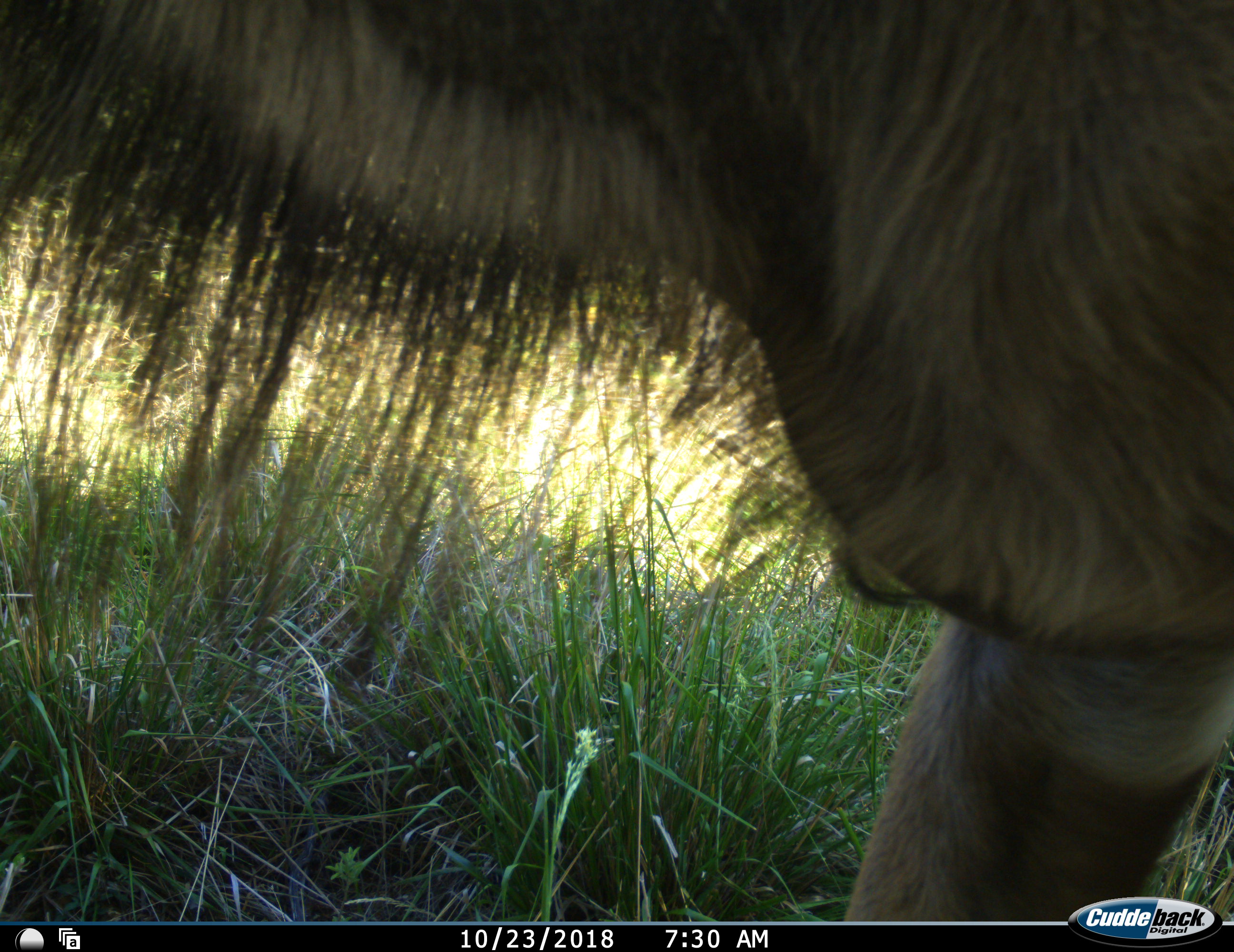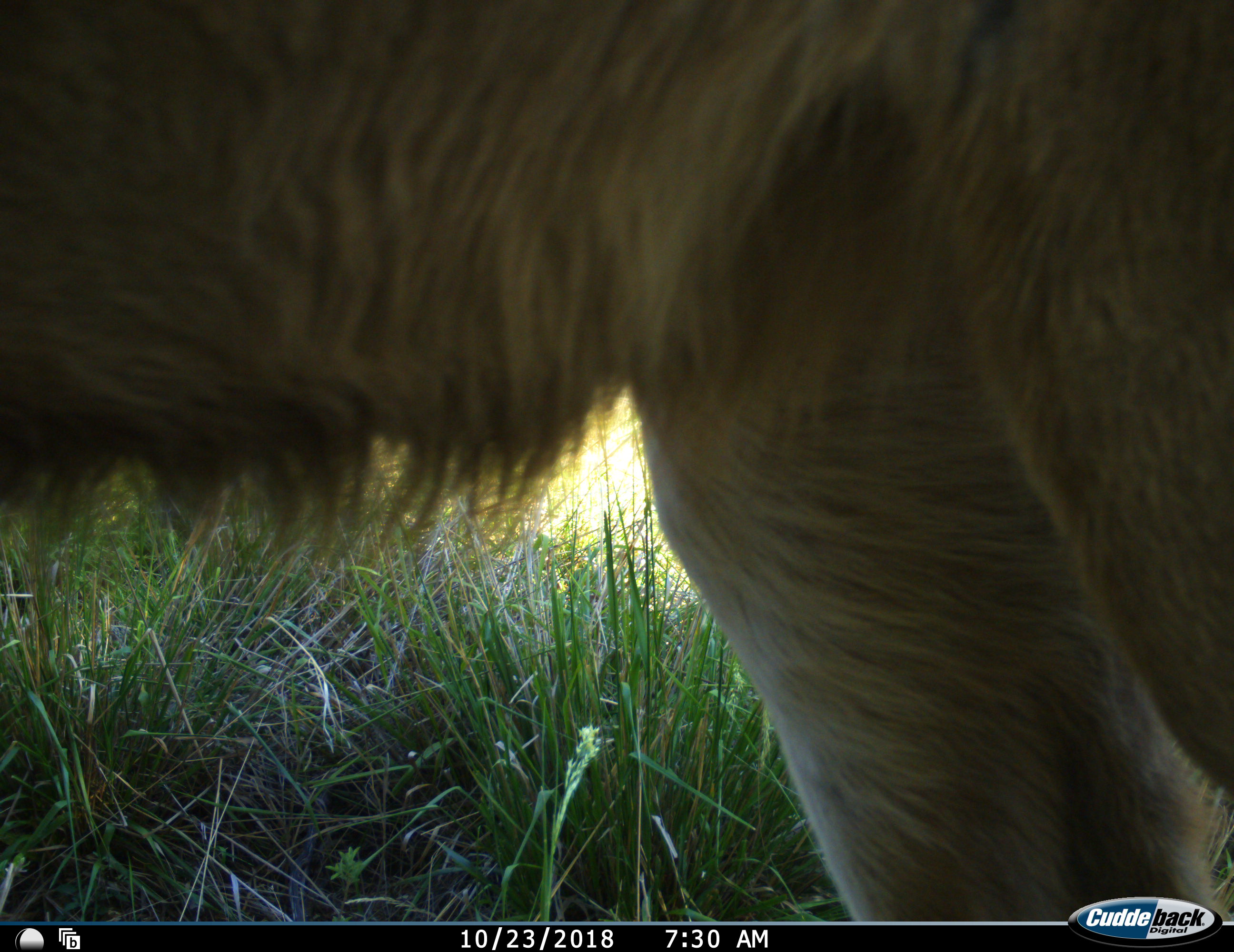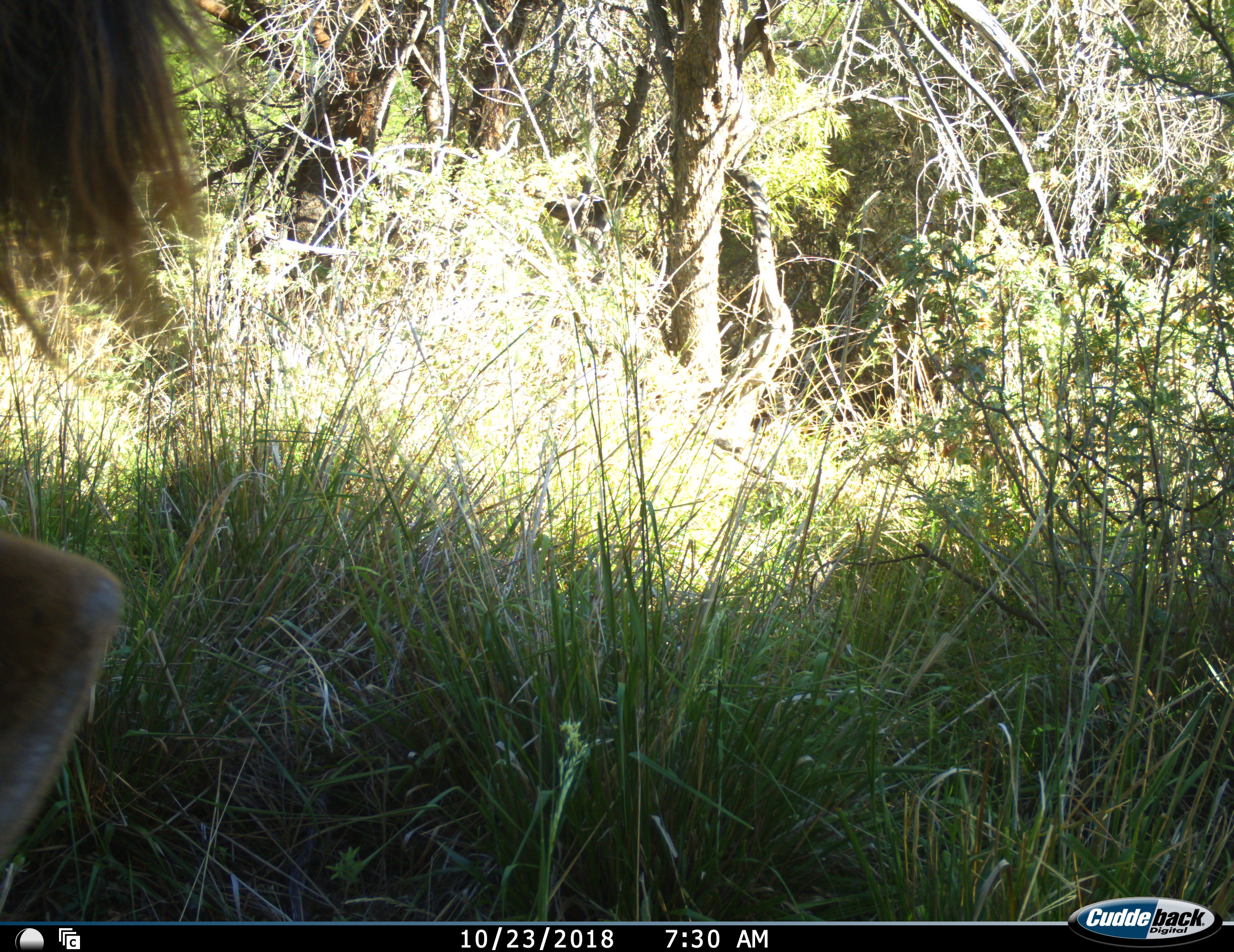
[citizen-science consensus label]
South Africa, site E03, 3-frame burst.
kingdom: Animalia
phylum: Chordata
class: Mammalia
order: Artiodactyla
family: Bovidae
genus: Tragelaphus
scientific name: Tragelaphus strepsiceros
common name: greater kudu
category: kudu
Kudu (greater kudu) (Tragelaphus strepsiceros), count 1. Behavior (volunteer vote fractions): standing 0%, resting 0%, moving 100%, interacting 0%. Young present (vote fraction): 0%. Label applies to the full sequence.